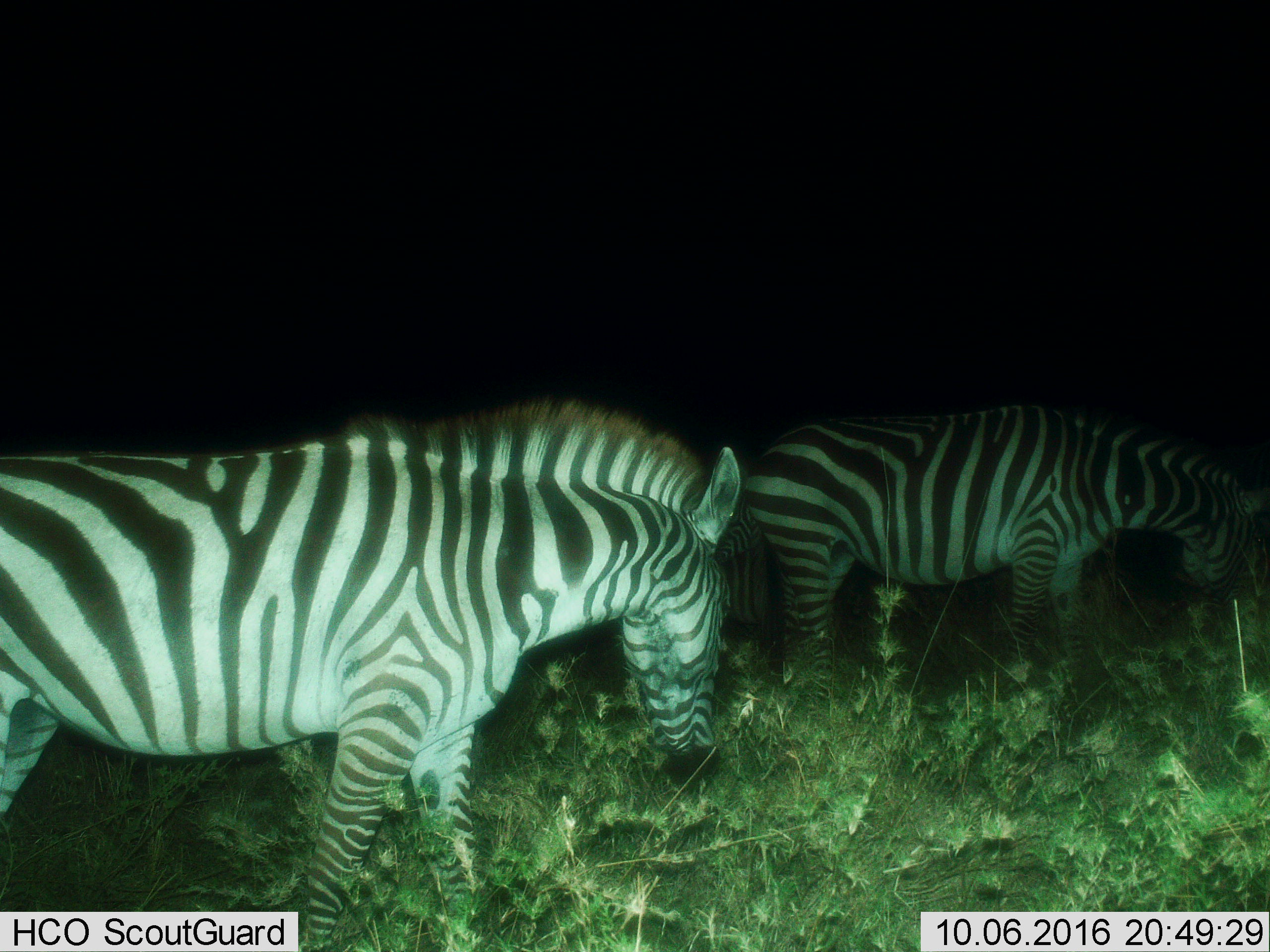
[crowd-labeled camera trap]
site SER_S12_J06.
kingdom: Animalia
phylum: Chordata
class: Mammalia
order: Perissodactyla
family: Equidae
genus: Equus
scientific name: Equus quagga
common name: plains zebra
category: zebraplains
Zebraplains (plains zebra) (Equus quagga), count 3. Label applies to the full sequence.